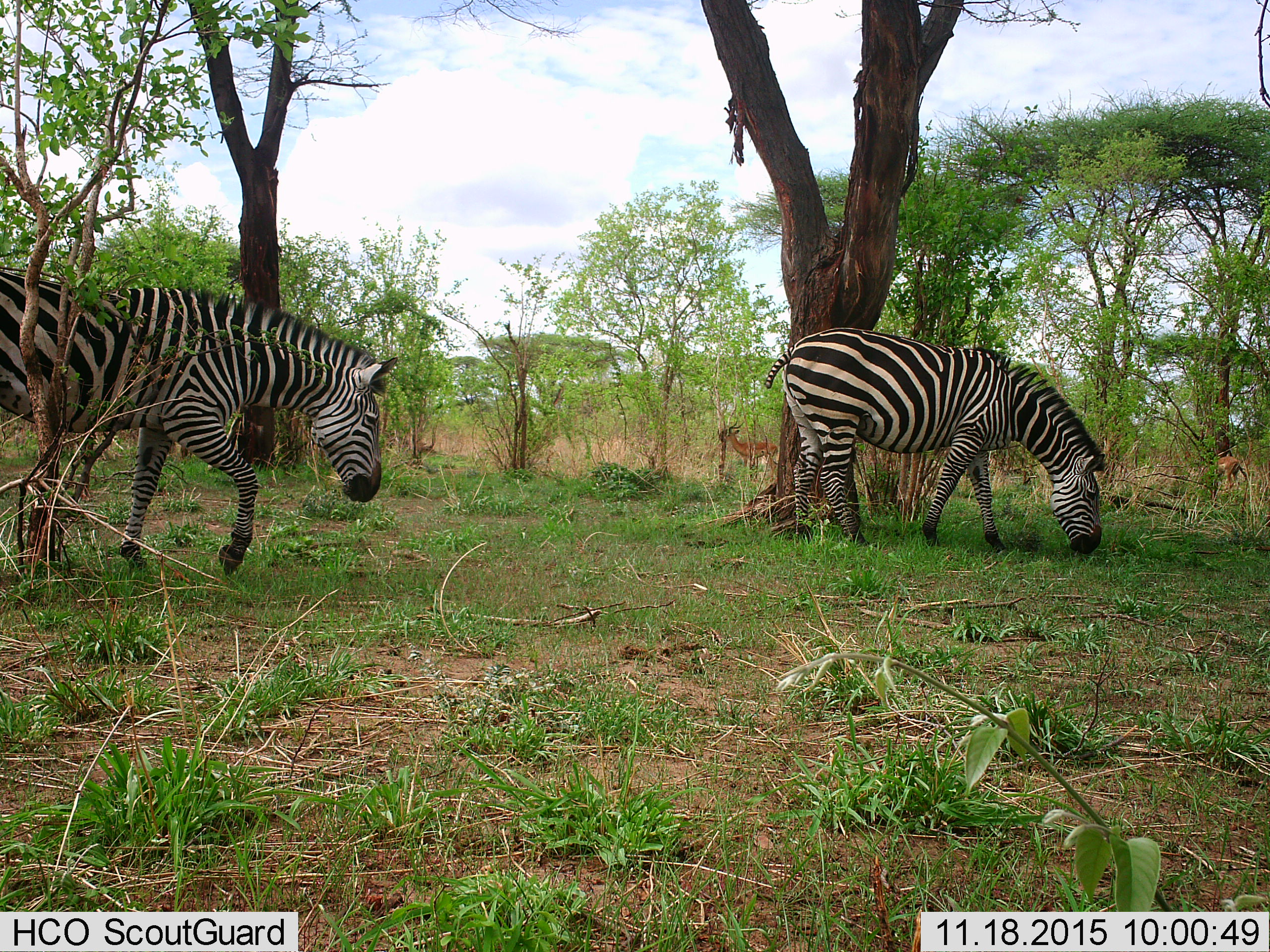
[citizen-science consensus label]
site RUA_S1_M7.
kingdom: Animalia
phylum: Chordata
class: Mammalia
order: Artiodactyla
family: Bovidae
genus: Aepyceros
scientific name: Aepyceros melampus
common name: impala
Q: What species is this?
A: Impala (Aepyceros melampus).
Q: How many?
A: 2.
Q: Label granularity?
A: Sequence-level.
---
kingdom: Animalia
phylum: Chordata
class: Mammalia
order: Perissodactyla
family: Equidae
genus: Equus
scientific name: Equus quagga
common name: plains zebra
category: zebraplains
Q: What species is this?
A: Zebraplains (plains zebra) (Equus quagga).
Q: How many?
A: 2.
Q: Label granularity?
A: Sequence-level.